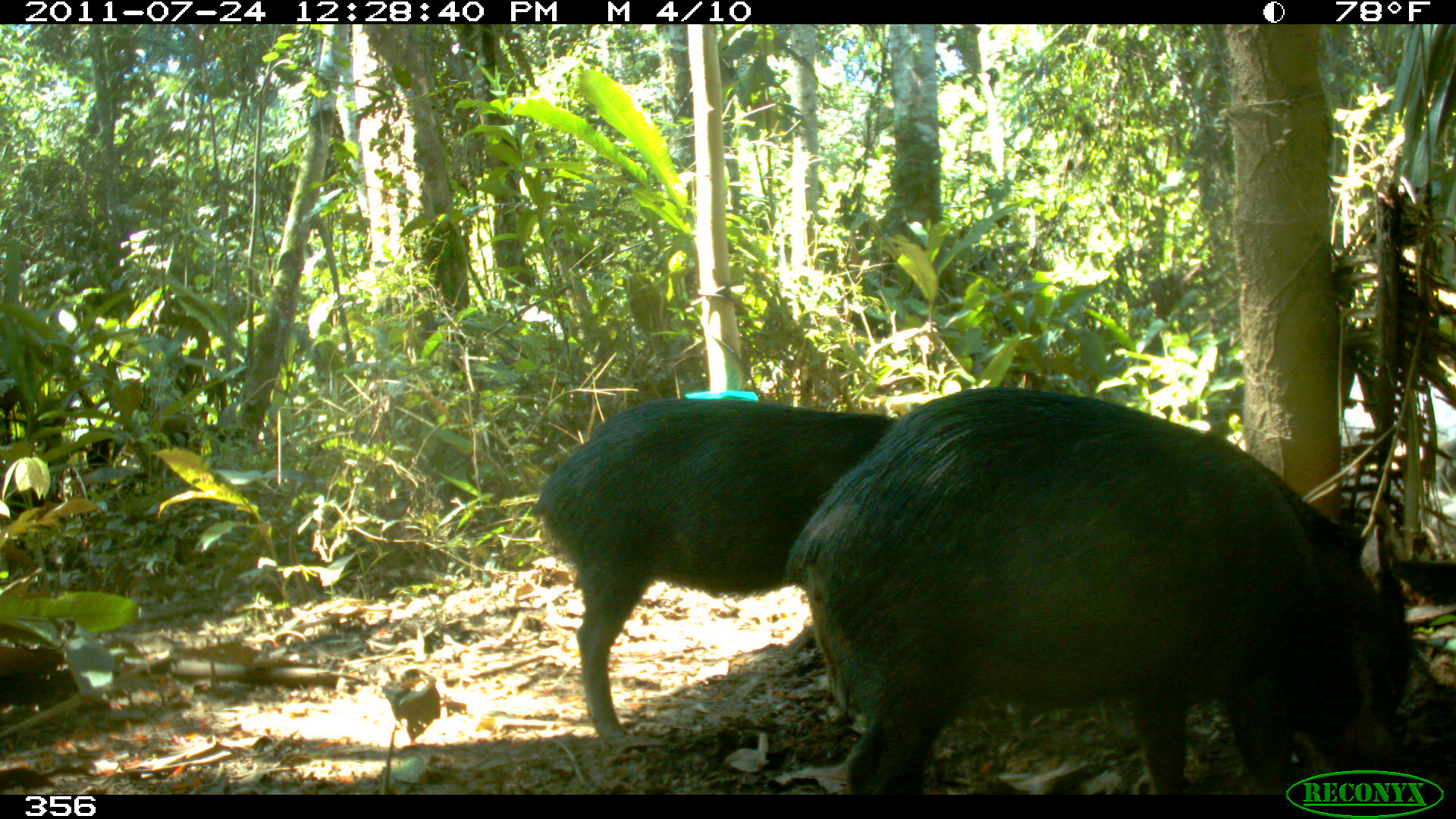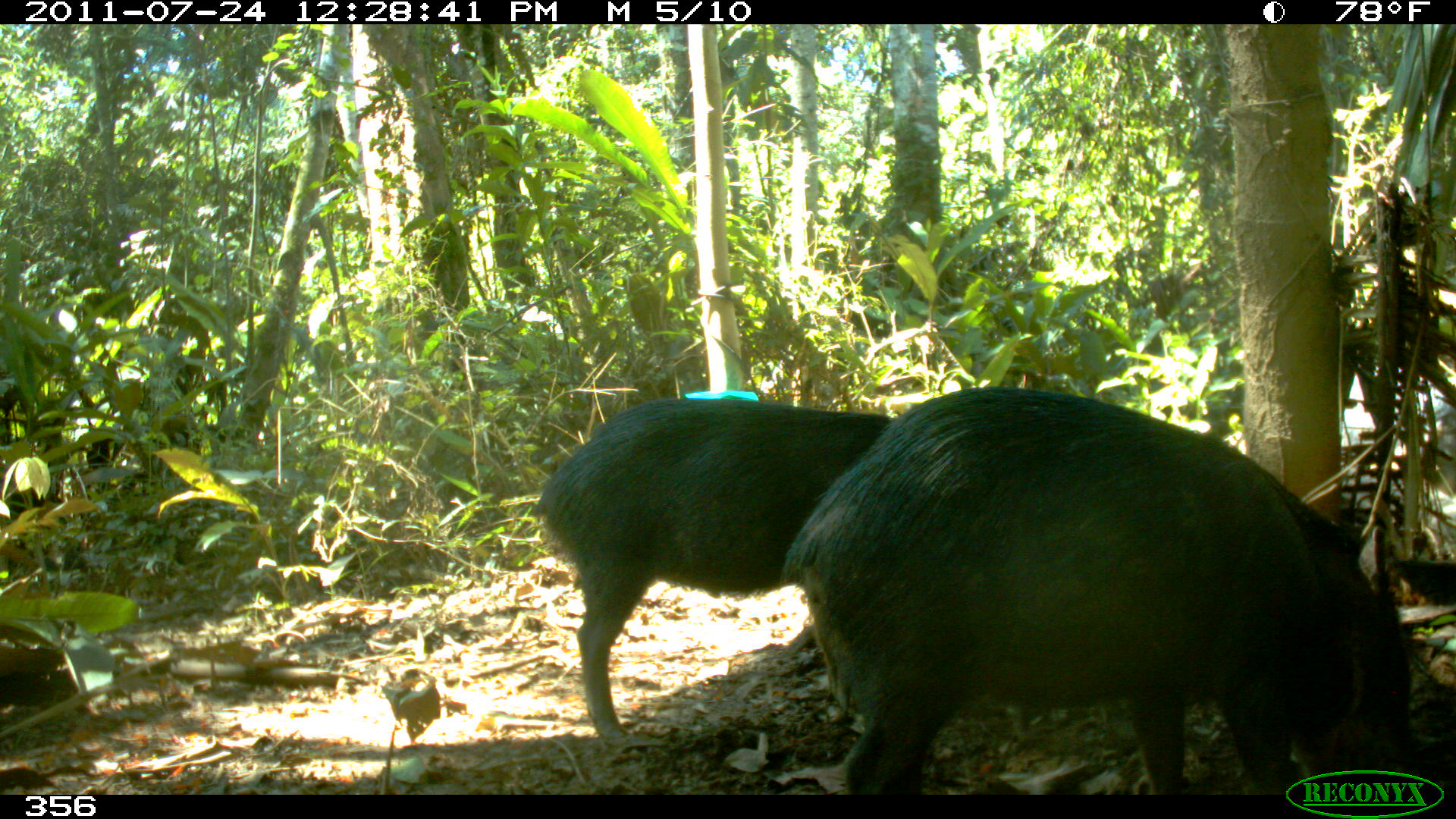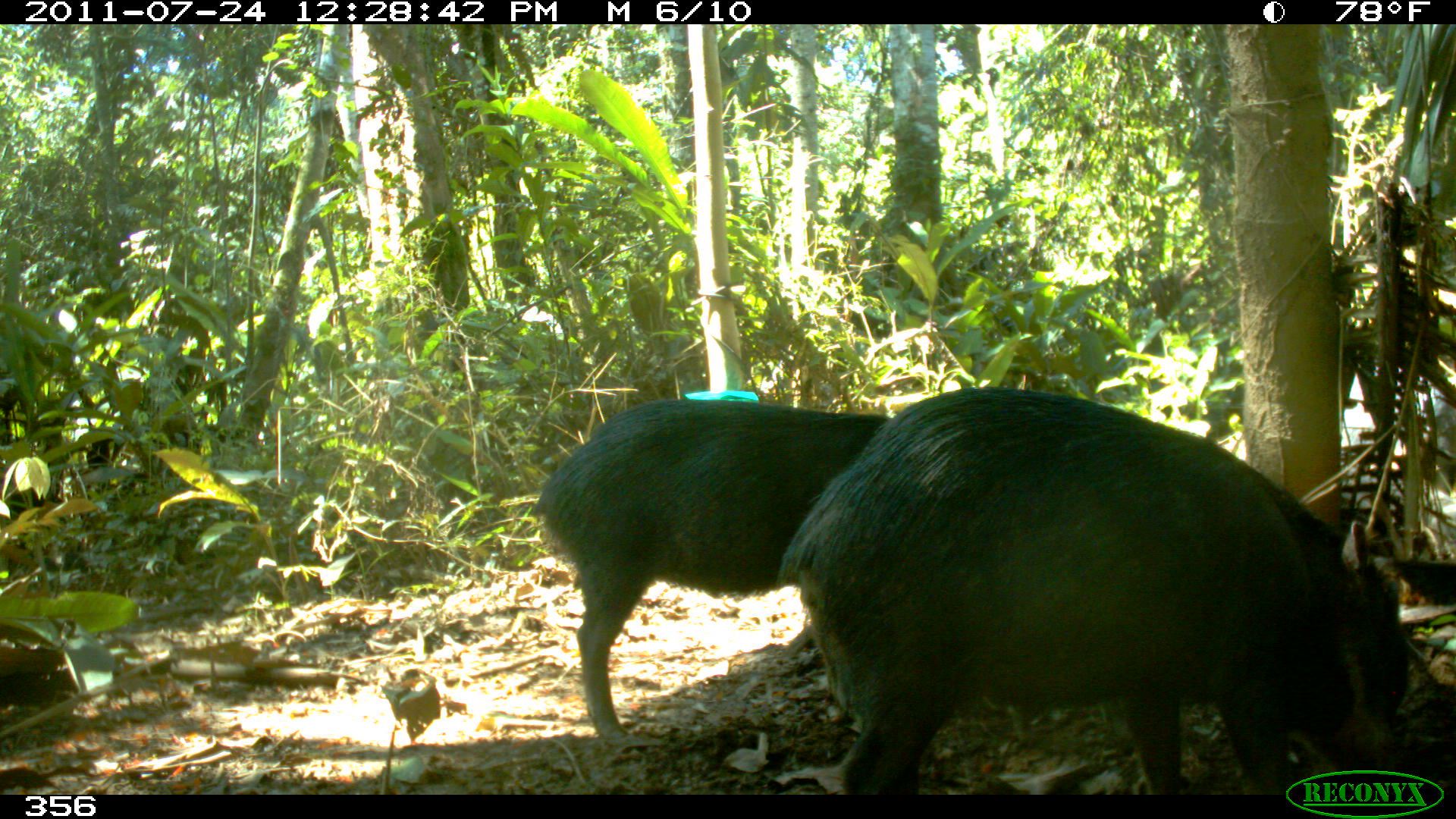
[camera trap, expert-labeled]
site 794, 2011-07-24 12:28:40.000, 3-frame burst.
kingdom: Animalia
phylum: Chordata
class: Mammalia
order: Artiodactyla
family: Tayassuidae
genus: Tayassu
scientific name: Tayassu pecari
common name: white-lipped peccary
Tayassu pecari (white-lipped peccary).